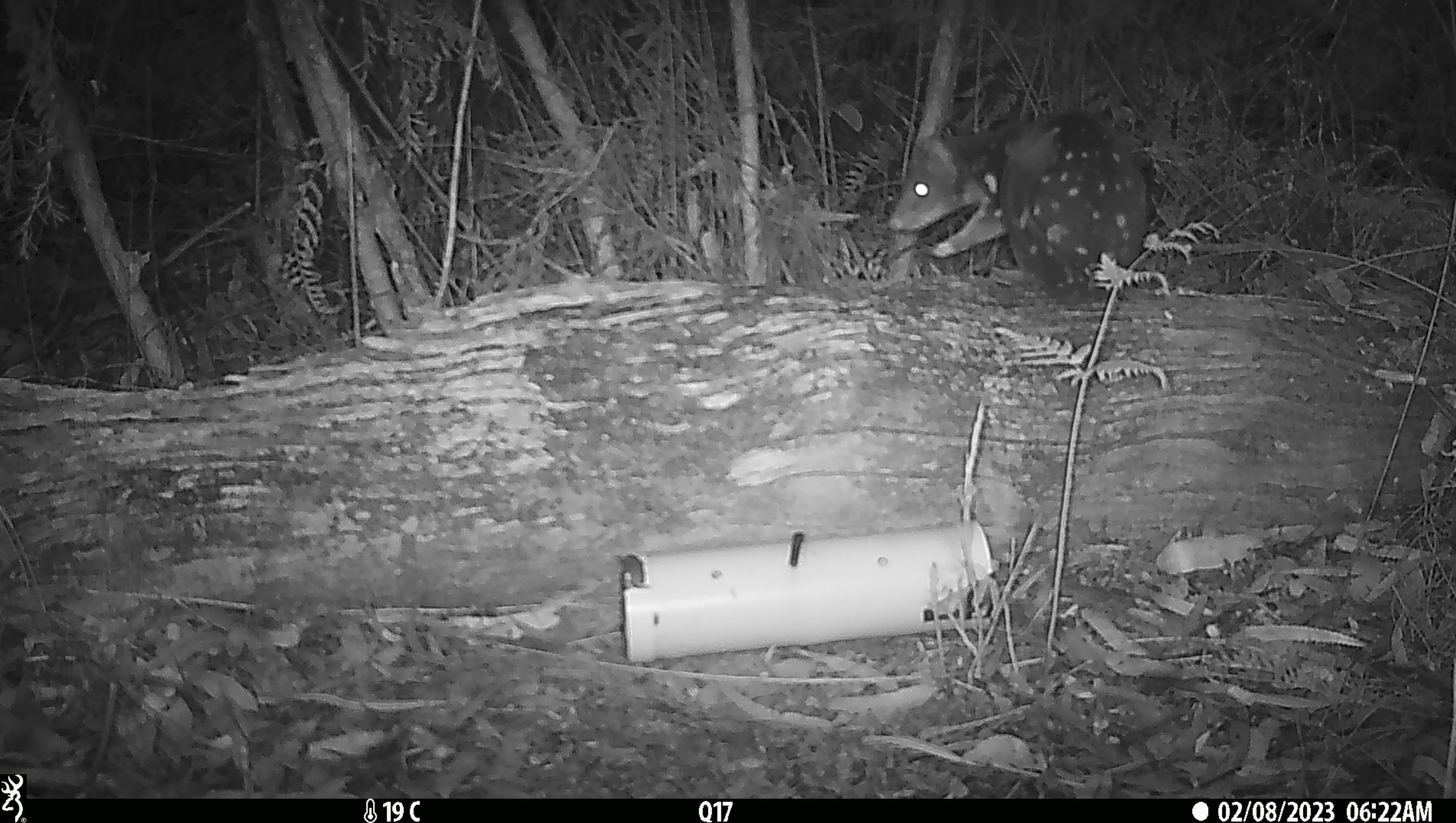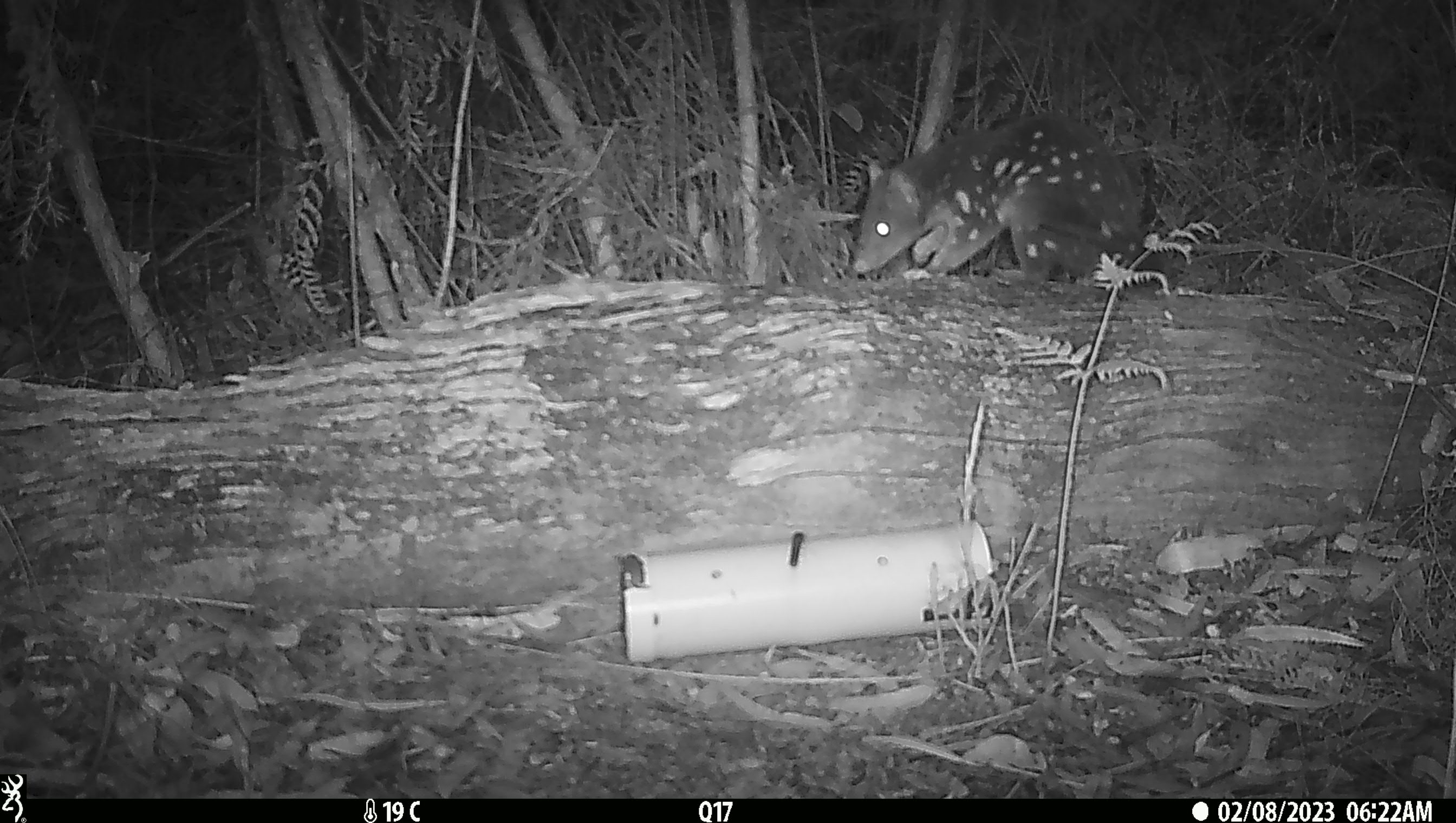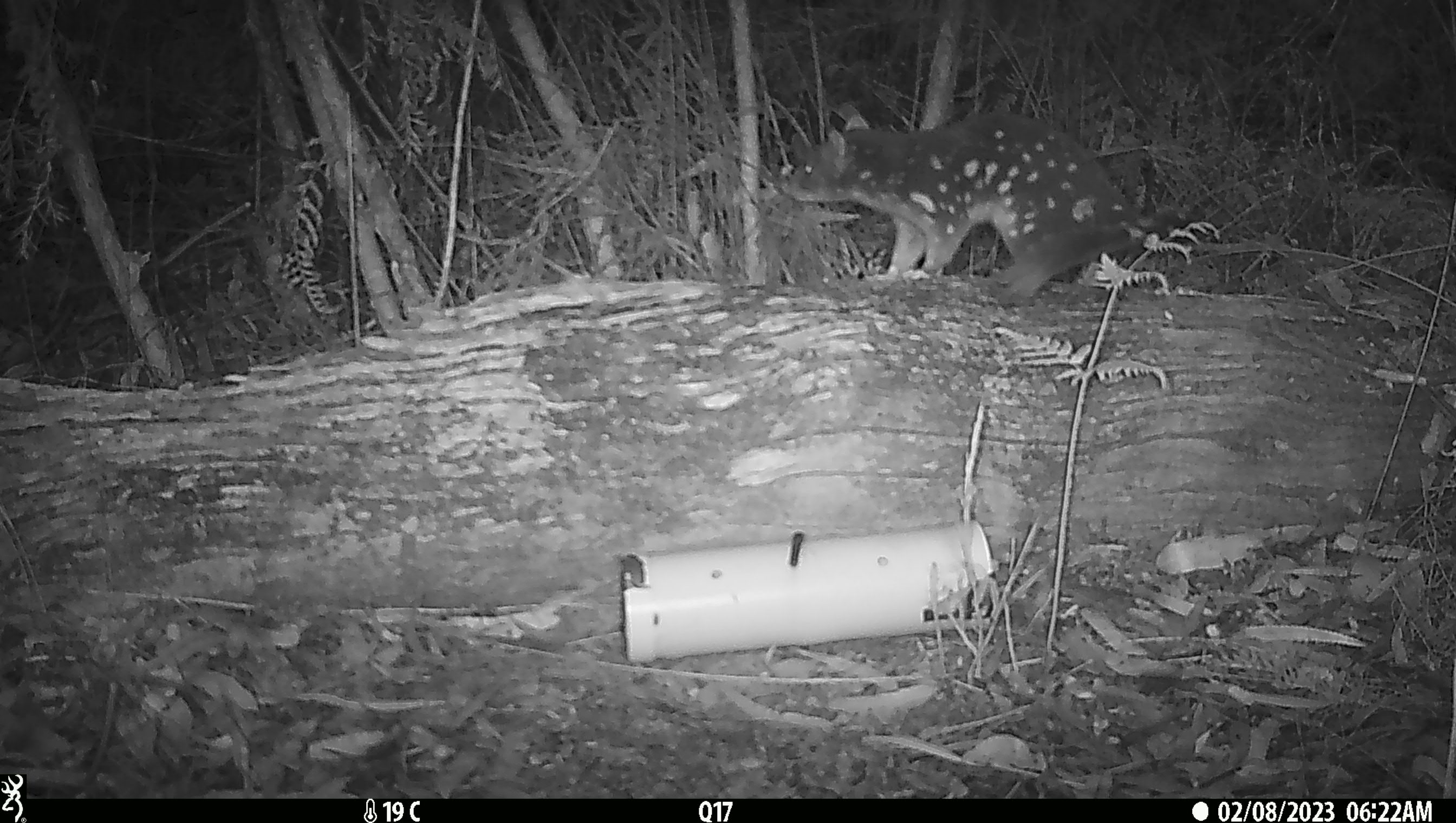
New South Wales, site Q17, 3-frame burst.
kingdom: Animalia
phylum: Chordata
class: Mammalia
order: Dasyuromorphia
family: Dasyuridae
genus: Dasyurus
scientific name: Dasyurus maculatus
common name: spotted-tailed quoll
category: quoll